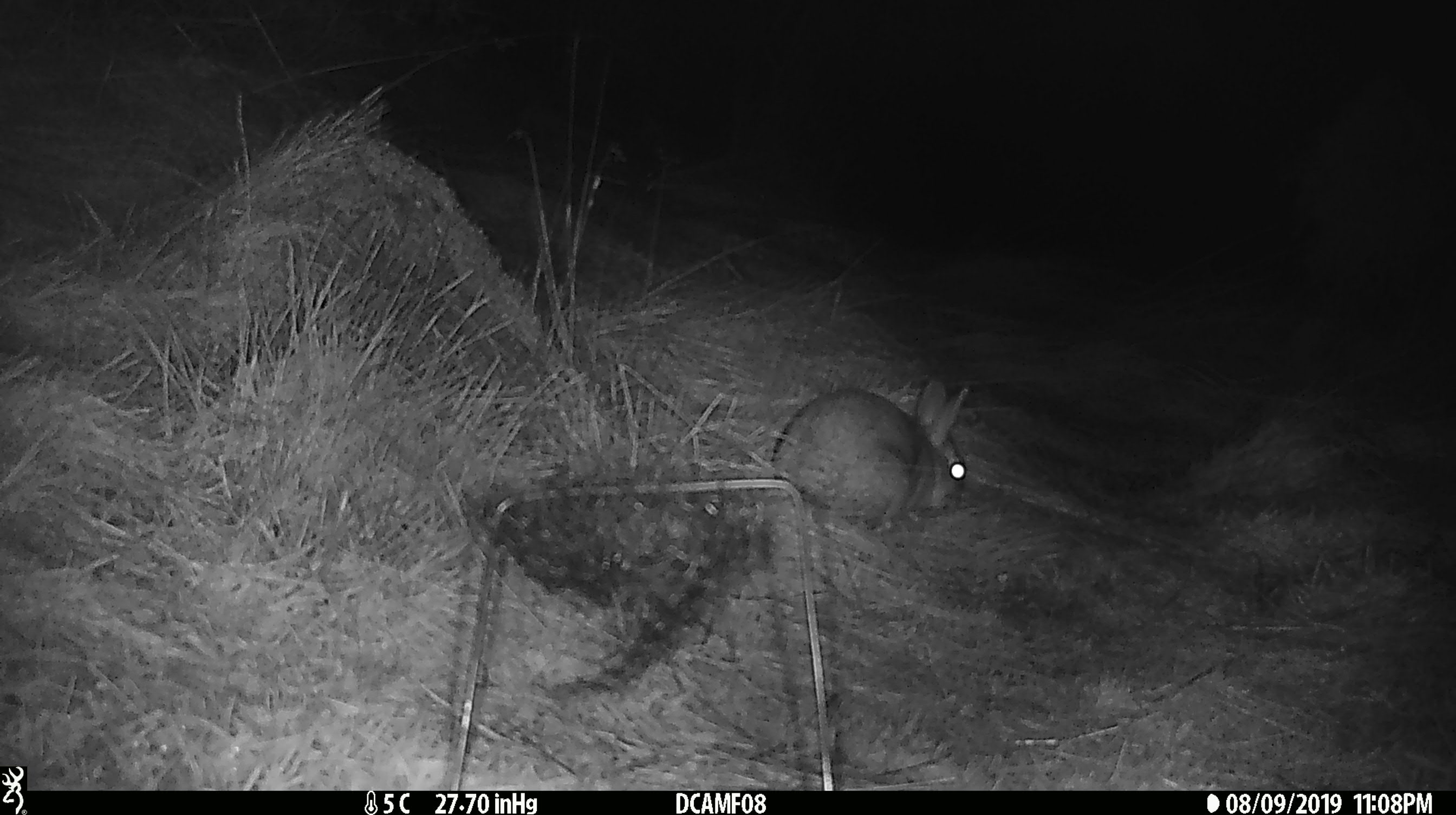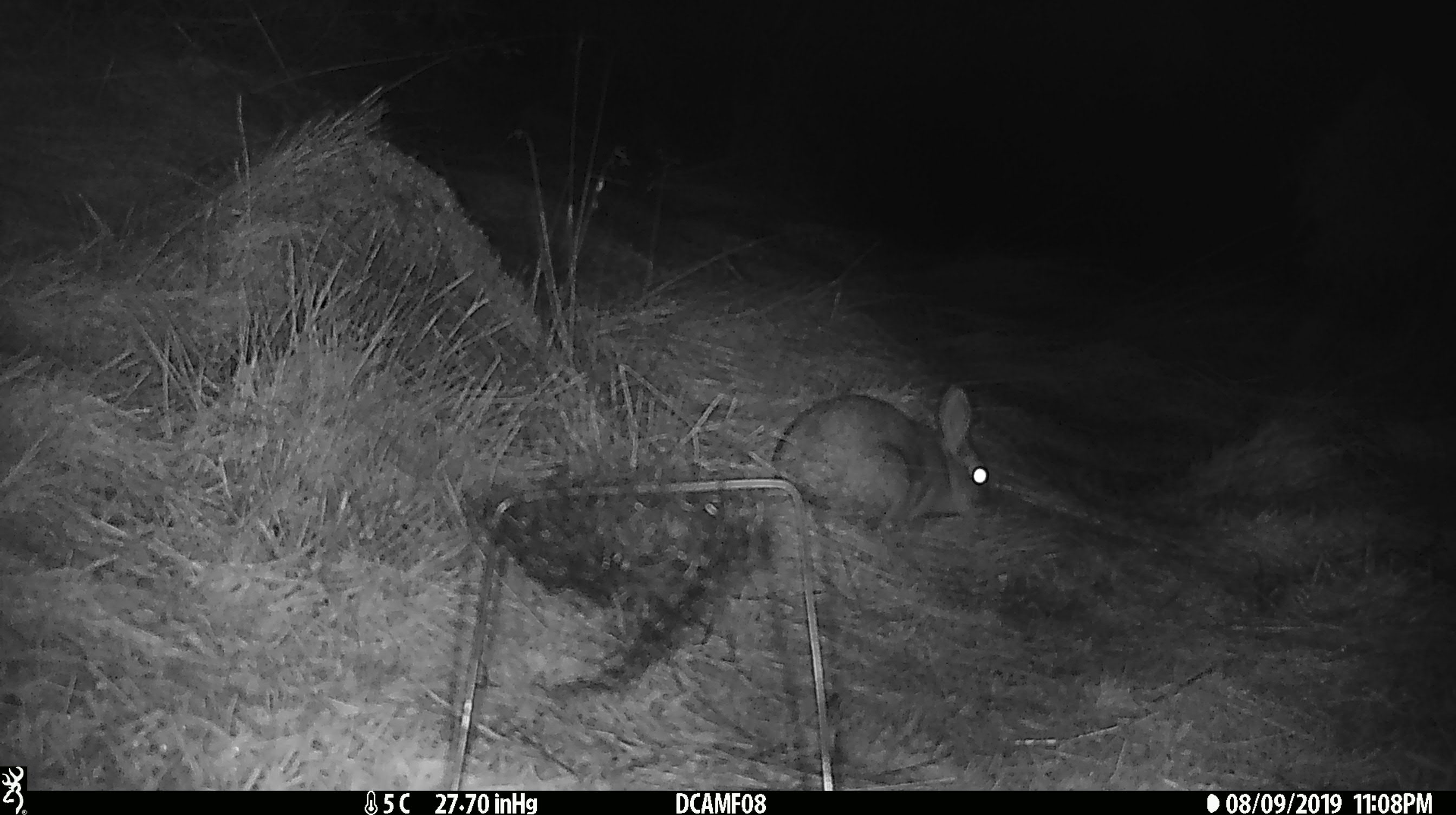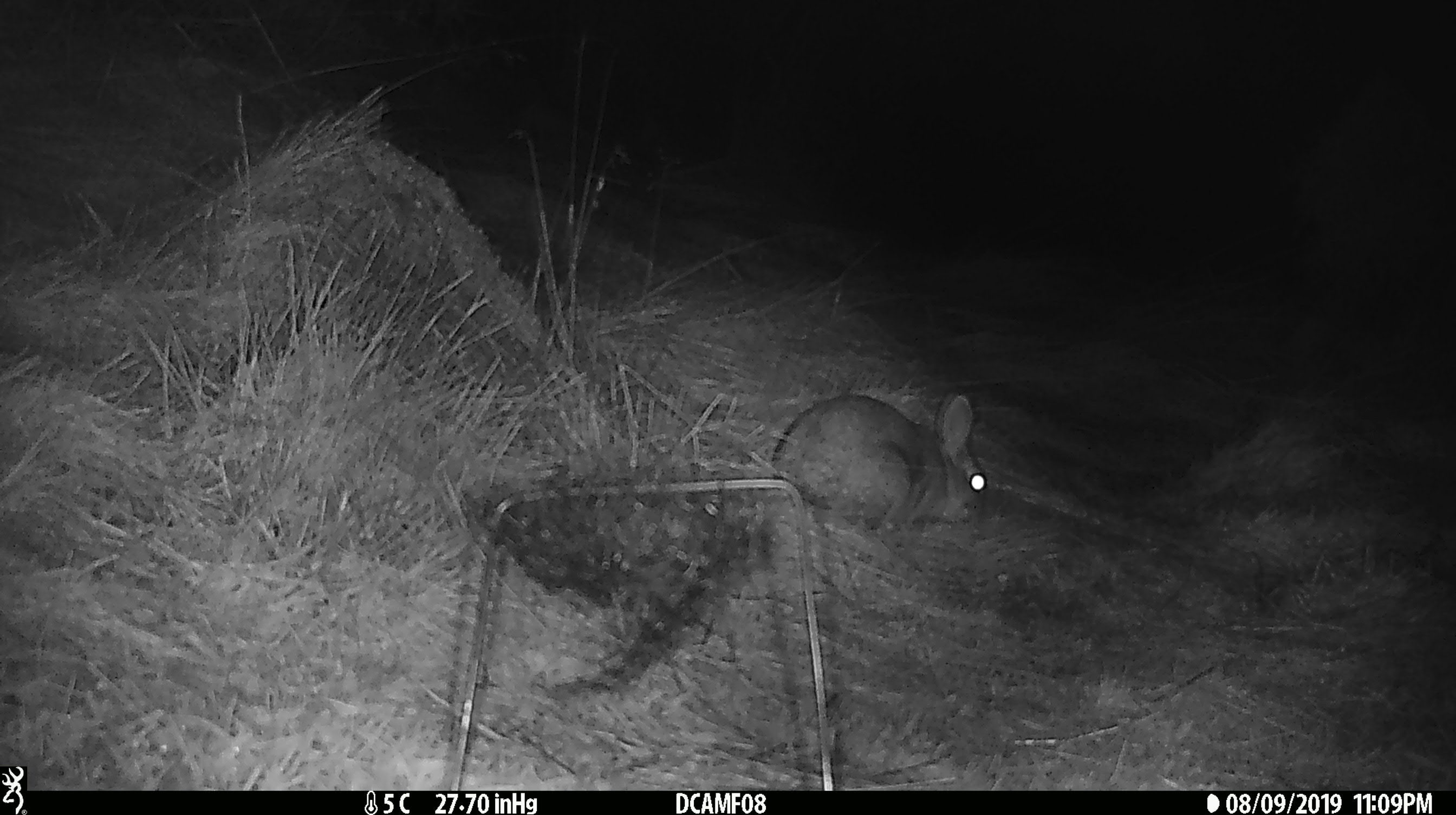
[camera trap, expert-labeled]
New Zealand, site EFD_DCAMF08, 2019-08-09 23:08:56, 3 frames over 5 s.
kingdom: Animalia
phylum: Chordata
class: Mammalia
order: Lagomorpha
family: Leporidae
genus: Oryctolagus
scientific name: Oryctolagus cuniculus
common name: european rabbit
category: rabbit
Rabbit (european rabbit) (Oryctolagus cuniculus).